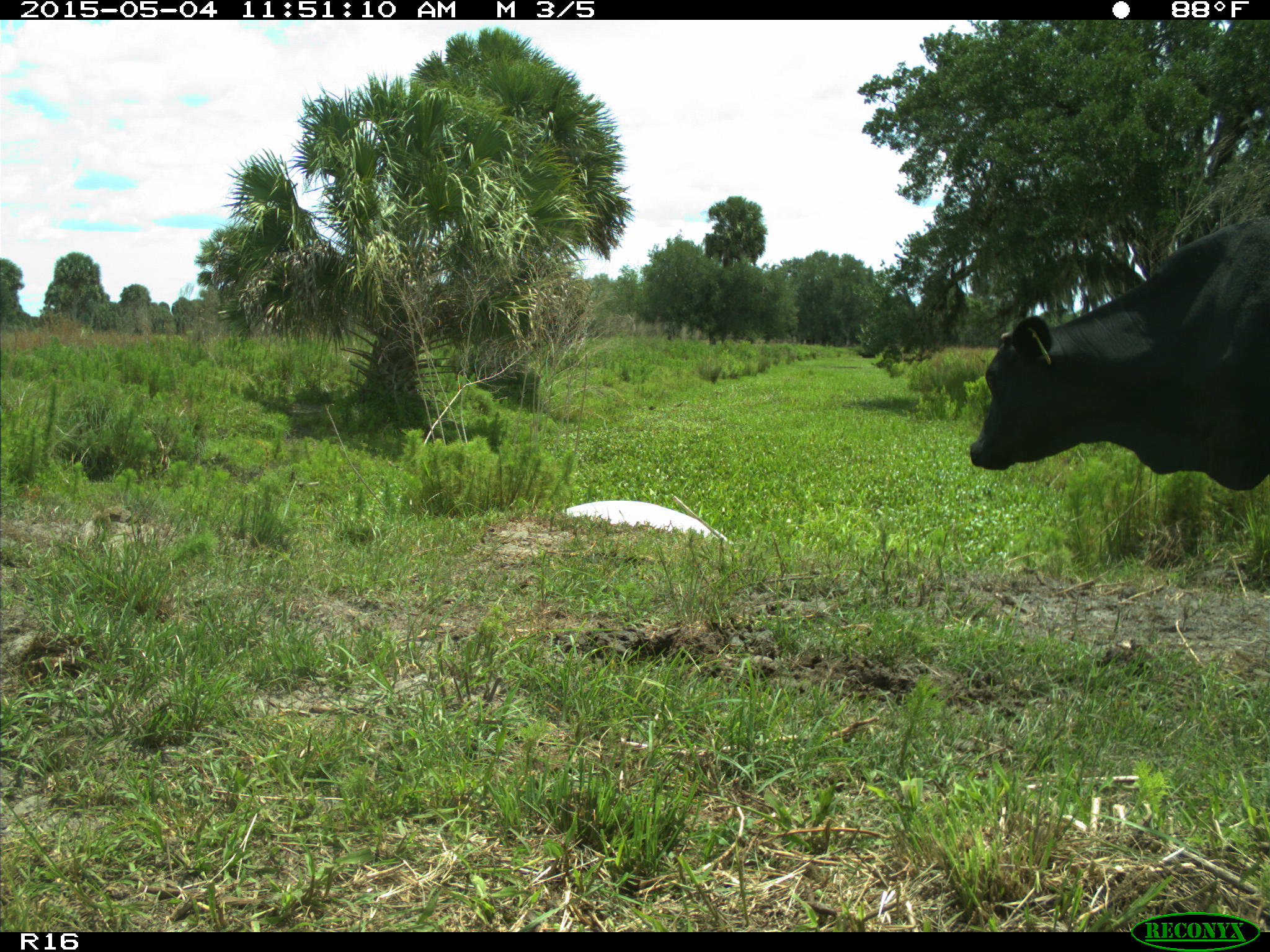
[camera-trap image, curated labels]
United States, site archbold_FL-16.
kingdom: Animalia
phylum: Chordata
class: Mammalia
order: Artiodactyla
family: Bovidae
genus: Bos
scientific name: Bos taurus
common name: domestic cow